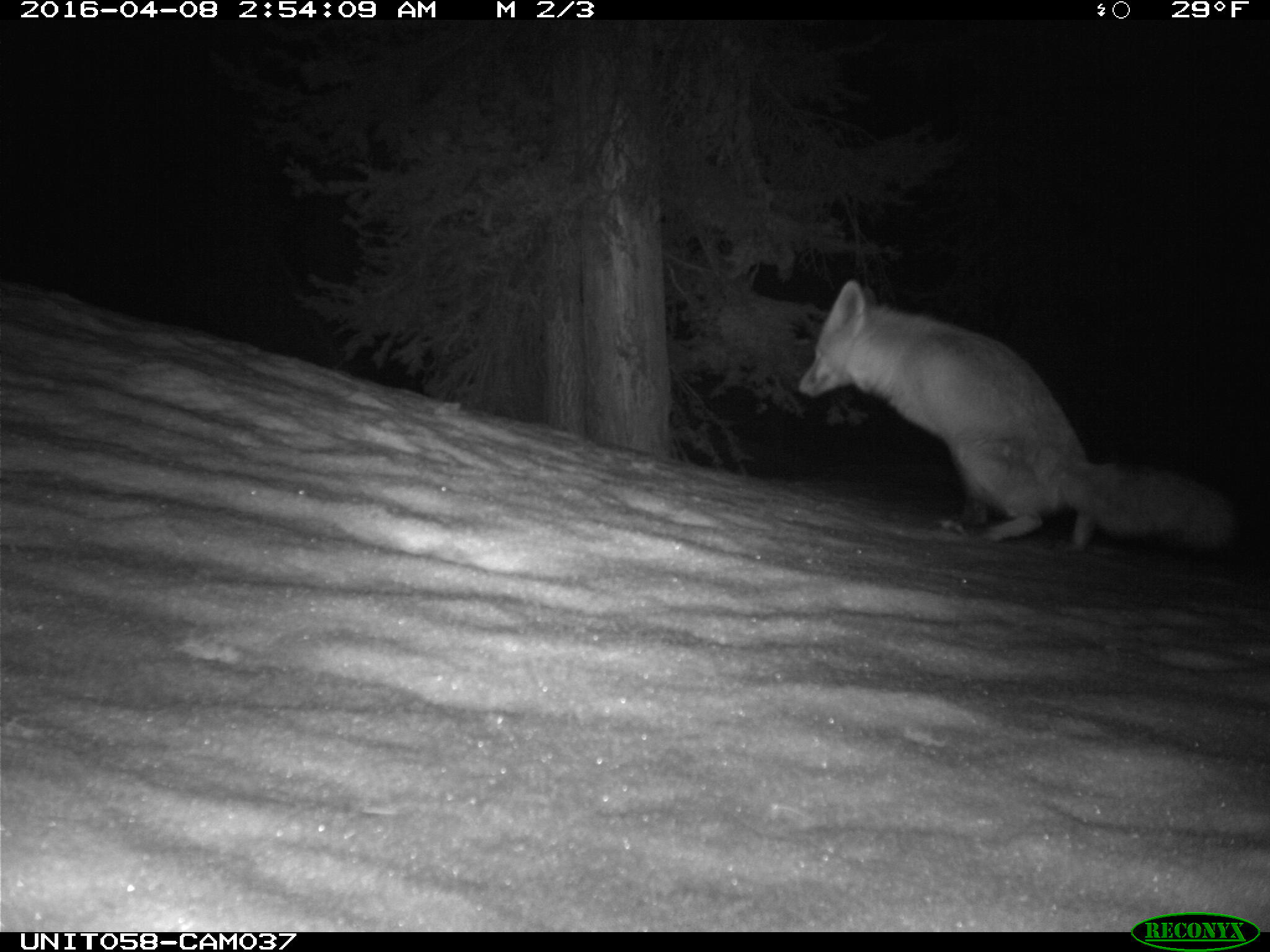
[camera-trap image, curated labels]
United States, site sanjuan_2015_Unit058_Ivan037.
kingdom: Animalia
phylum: Chordata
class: Mammalia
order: Carnivora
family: Canidae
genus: Canis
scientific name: Canis latrans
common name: coyote